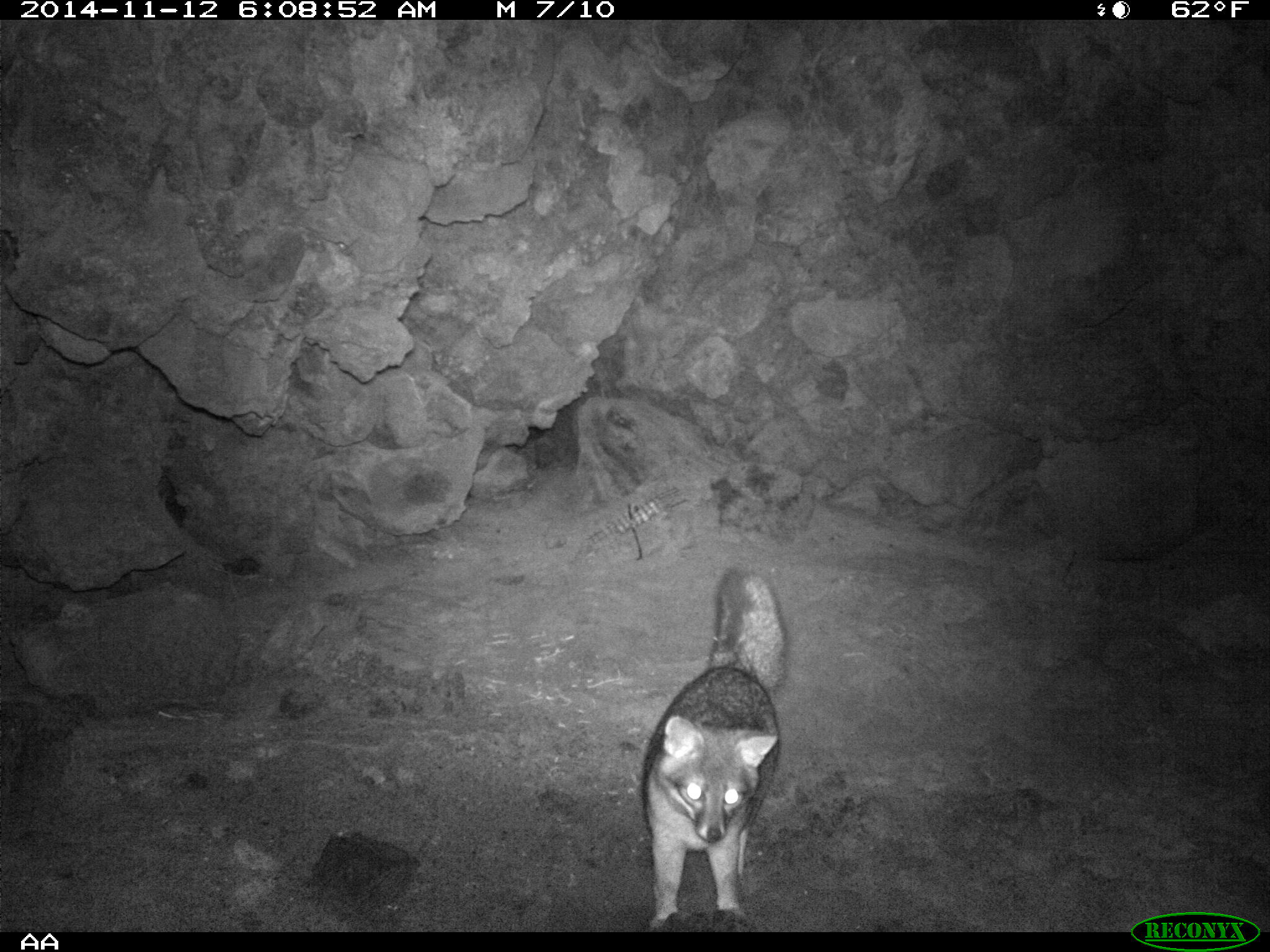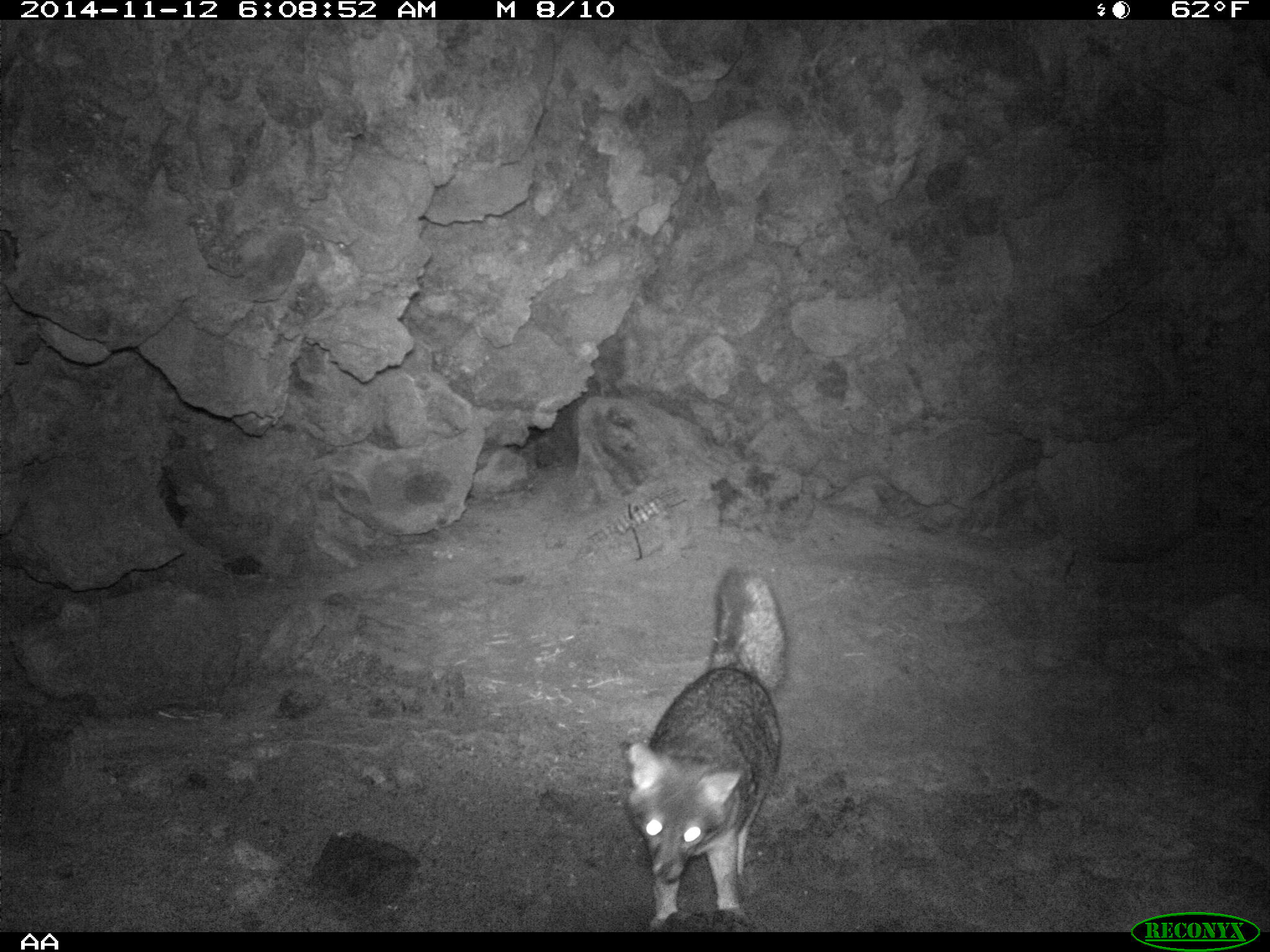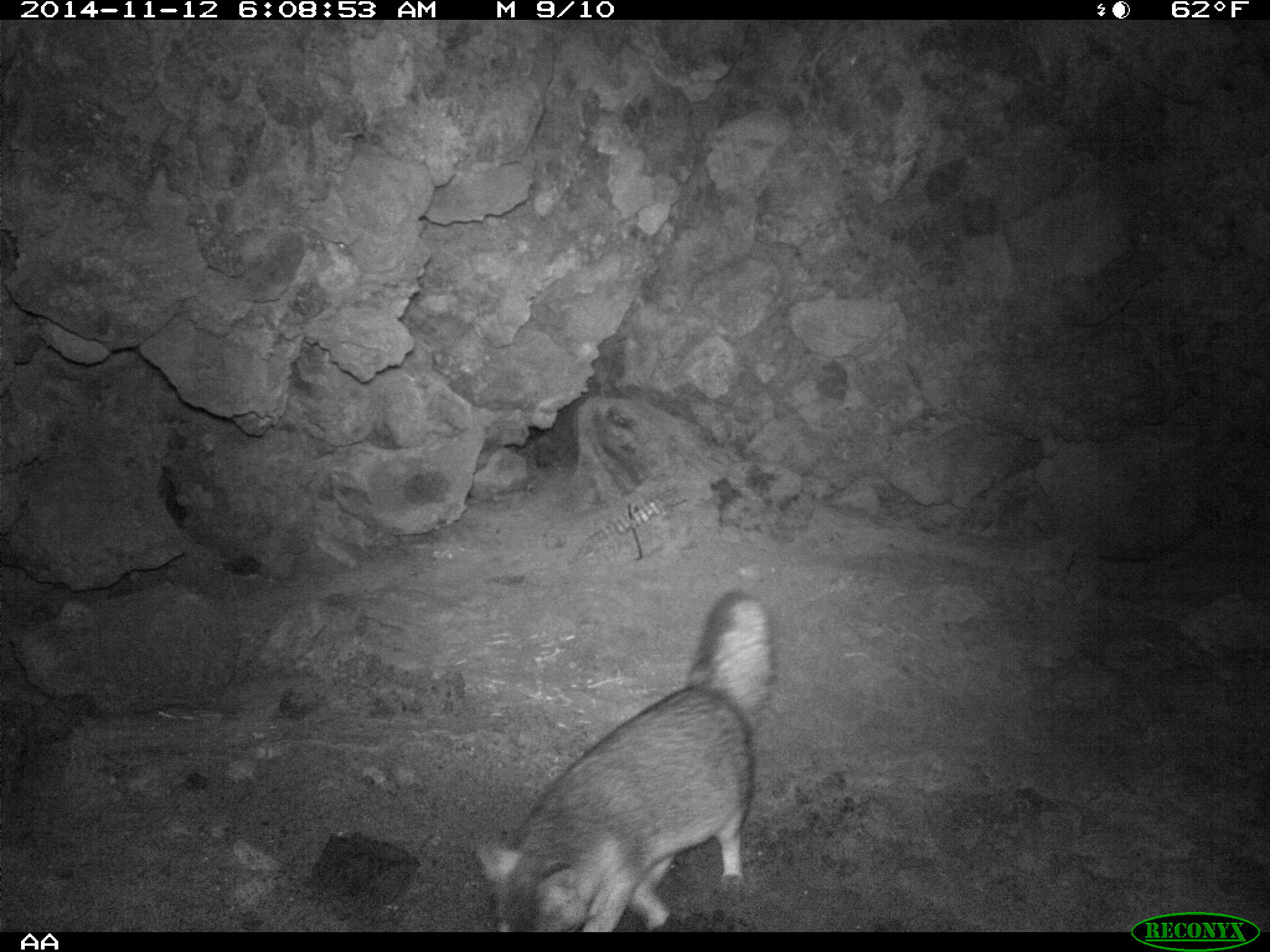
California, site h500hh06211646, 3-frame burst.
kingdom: Animalia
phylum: Chordata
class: Mammalia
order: Carnivora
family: Canidae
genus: Urocyon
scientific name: Urocyon littoralis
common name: island fox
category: fox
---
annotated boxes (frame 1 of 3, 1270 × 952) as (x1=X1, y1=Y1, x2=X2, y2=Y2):
fox: (x1=642, y1=565, x2=783, y2=924)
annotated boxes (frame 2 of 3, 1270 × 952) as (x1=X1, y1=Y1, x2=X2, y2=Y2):
fox: (x1=625, y1=566, x2=791, y2=932)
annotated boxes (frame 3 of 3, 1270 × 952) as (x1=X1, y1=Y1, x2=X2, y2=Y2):
fox: (x1=473, y1=589, x2=779, y2=932)